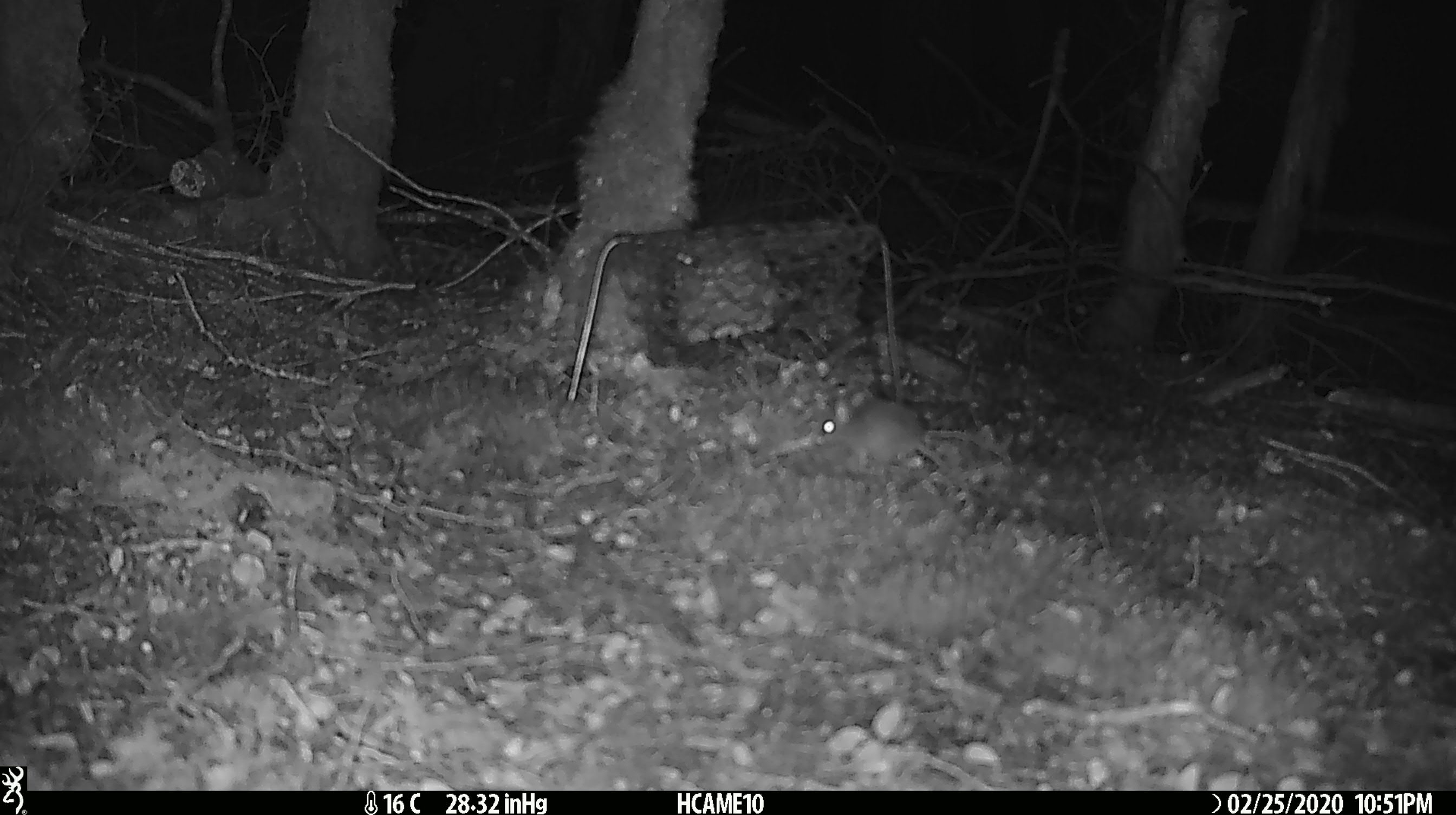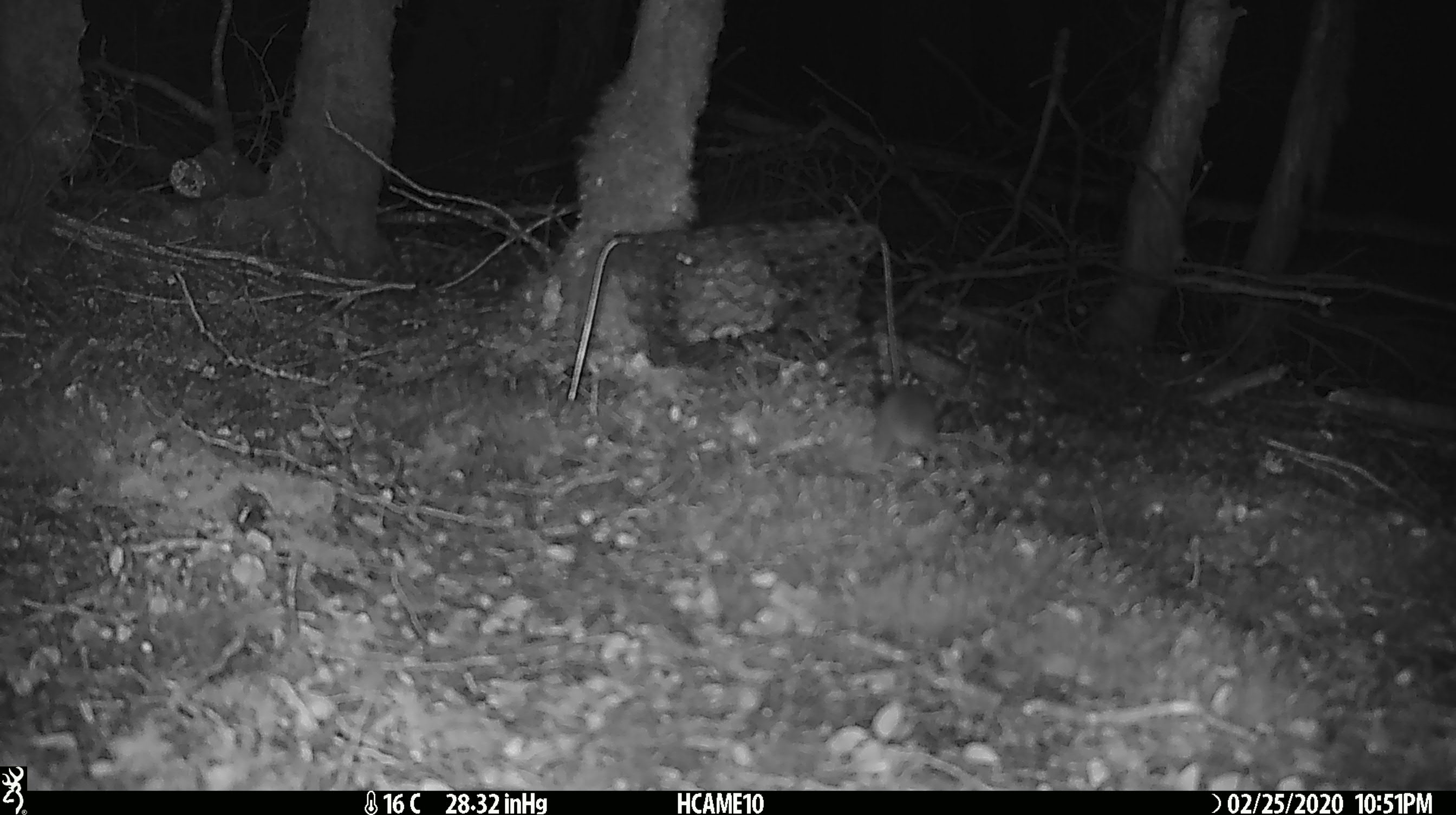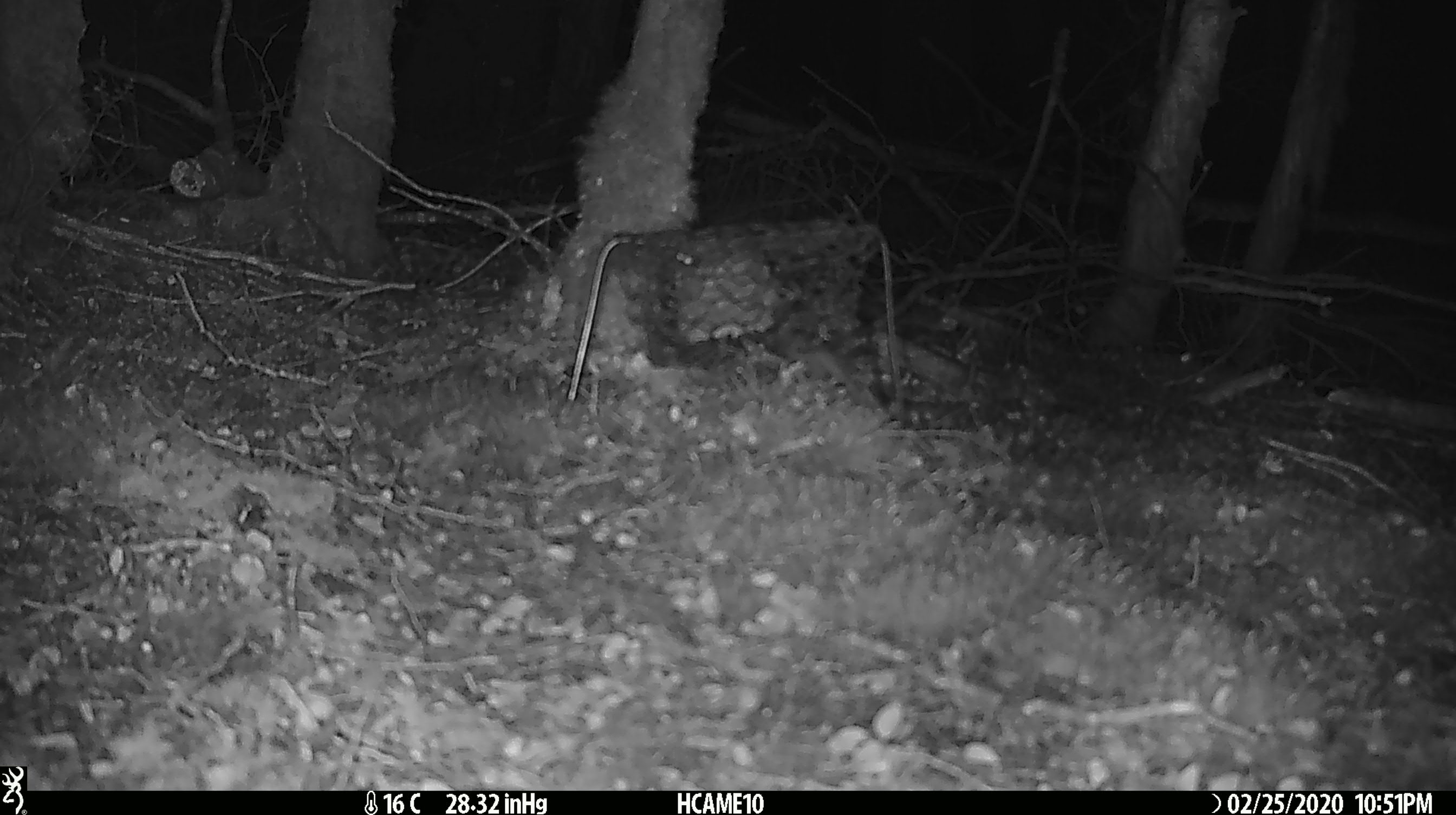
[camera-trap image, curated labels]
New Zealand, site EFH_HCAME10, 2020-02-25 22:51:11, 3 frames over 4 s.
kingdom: Animalia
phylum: Chordata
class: Mammalia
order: Rodentia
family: Muridae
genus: Mus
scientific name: Mus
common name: mouse